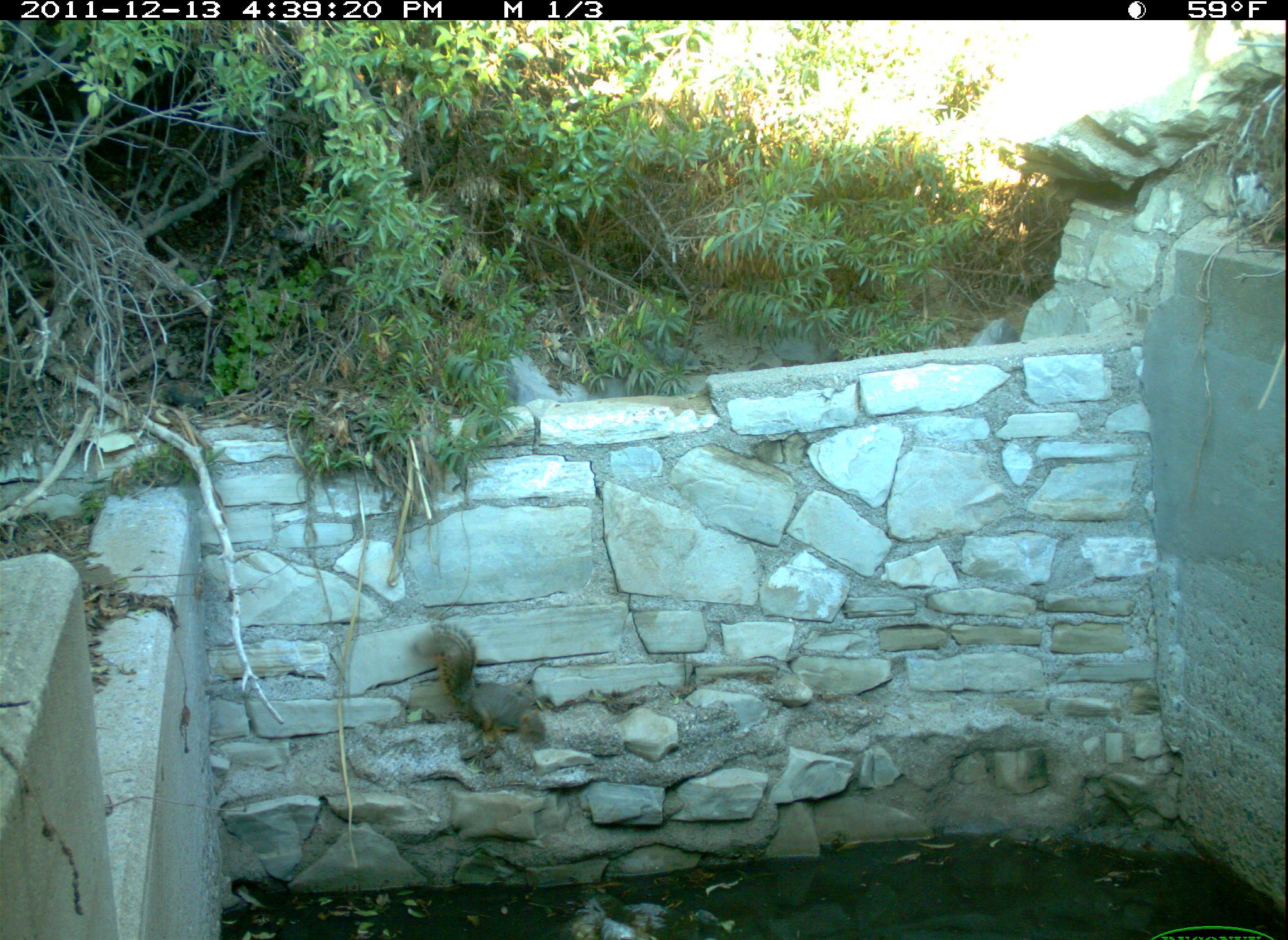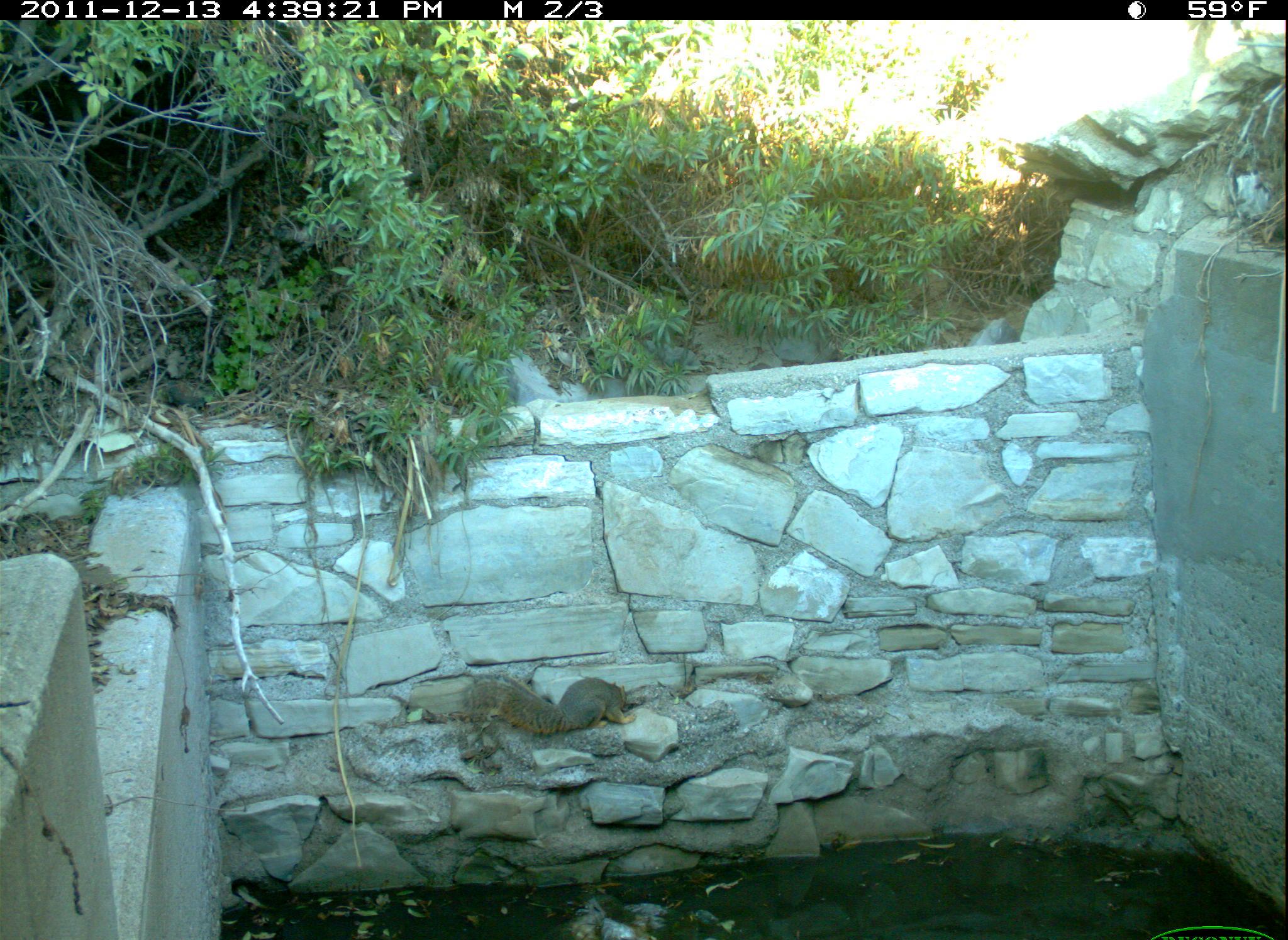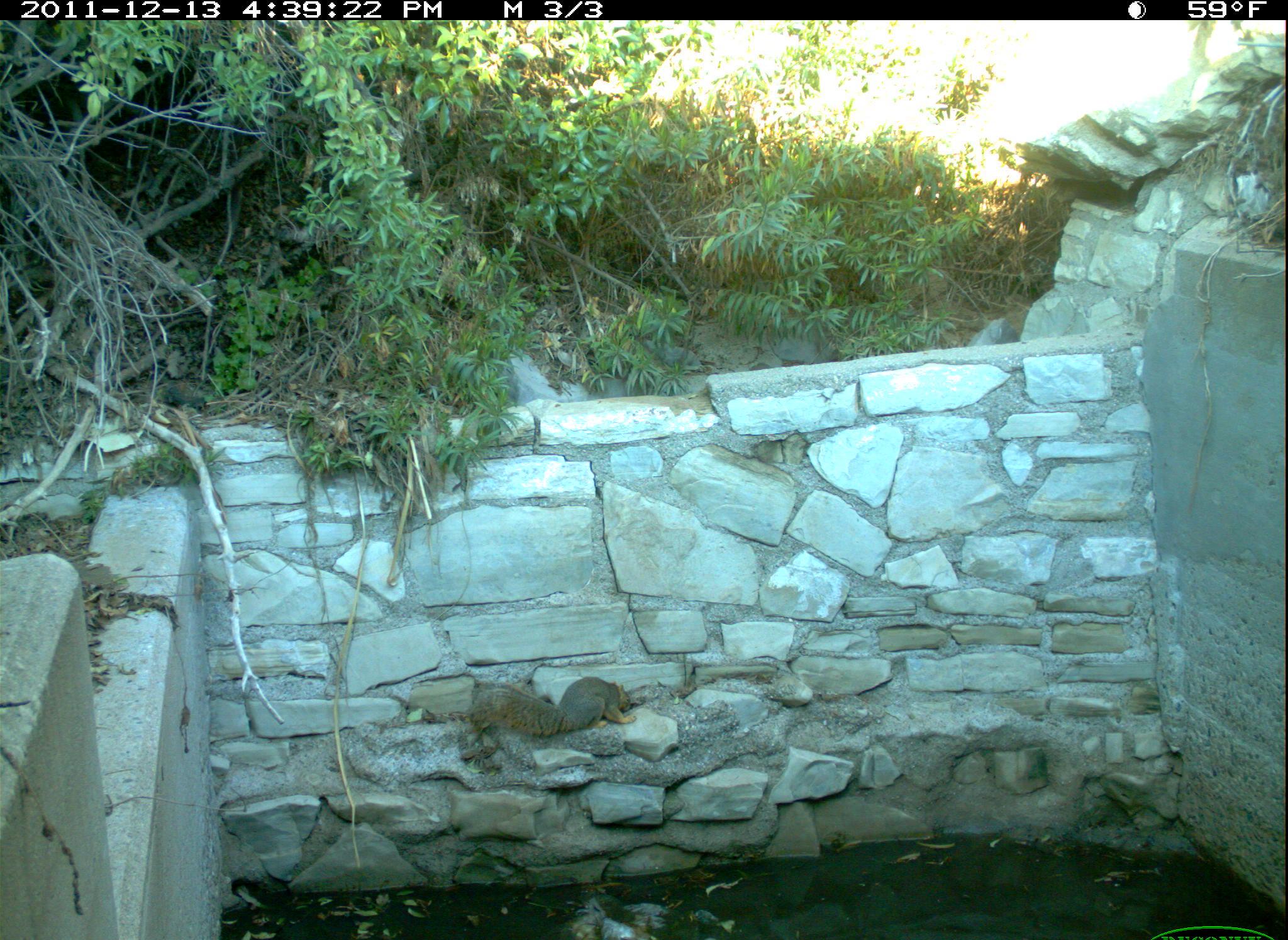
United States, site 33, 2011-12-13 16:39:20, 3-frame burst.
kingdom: Animalia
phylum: Chordata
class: Mammalia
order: Rodentia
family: Sciuridae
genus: Sciurus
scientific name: Sciurus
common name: squirrel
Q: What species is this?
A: Squirrel (Sciurus).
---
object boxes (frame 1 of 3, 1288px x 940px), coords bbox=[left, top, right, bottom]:
squirrel: bbox=[407, 622, 555, 746]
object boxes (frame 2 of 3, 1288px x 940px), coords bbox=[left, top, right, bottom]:
squirrel: bbox=[456, 669, 639, 741]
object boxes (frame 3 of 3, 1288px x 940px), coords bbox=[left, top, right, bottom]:
squirrel: bbox=[480, 672, 649, 760]